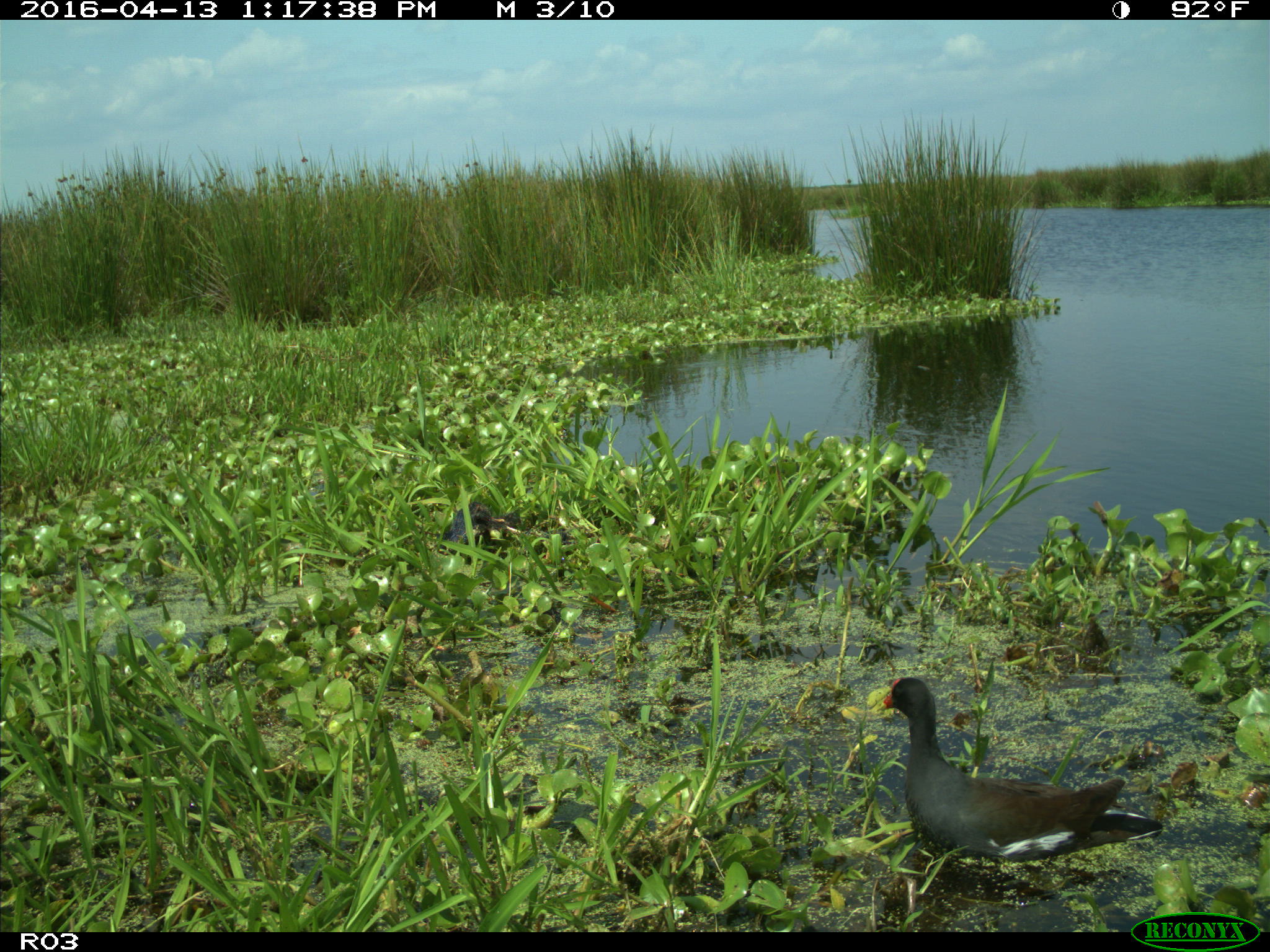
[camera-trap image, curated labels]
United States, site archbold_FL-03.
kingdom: Animalia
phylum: Chordata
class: Aves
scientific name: Aves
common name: birds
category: unidentified bird